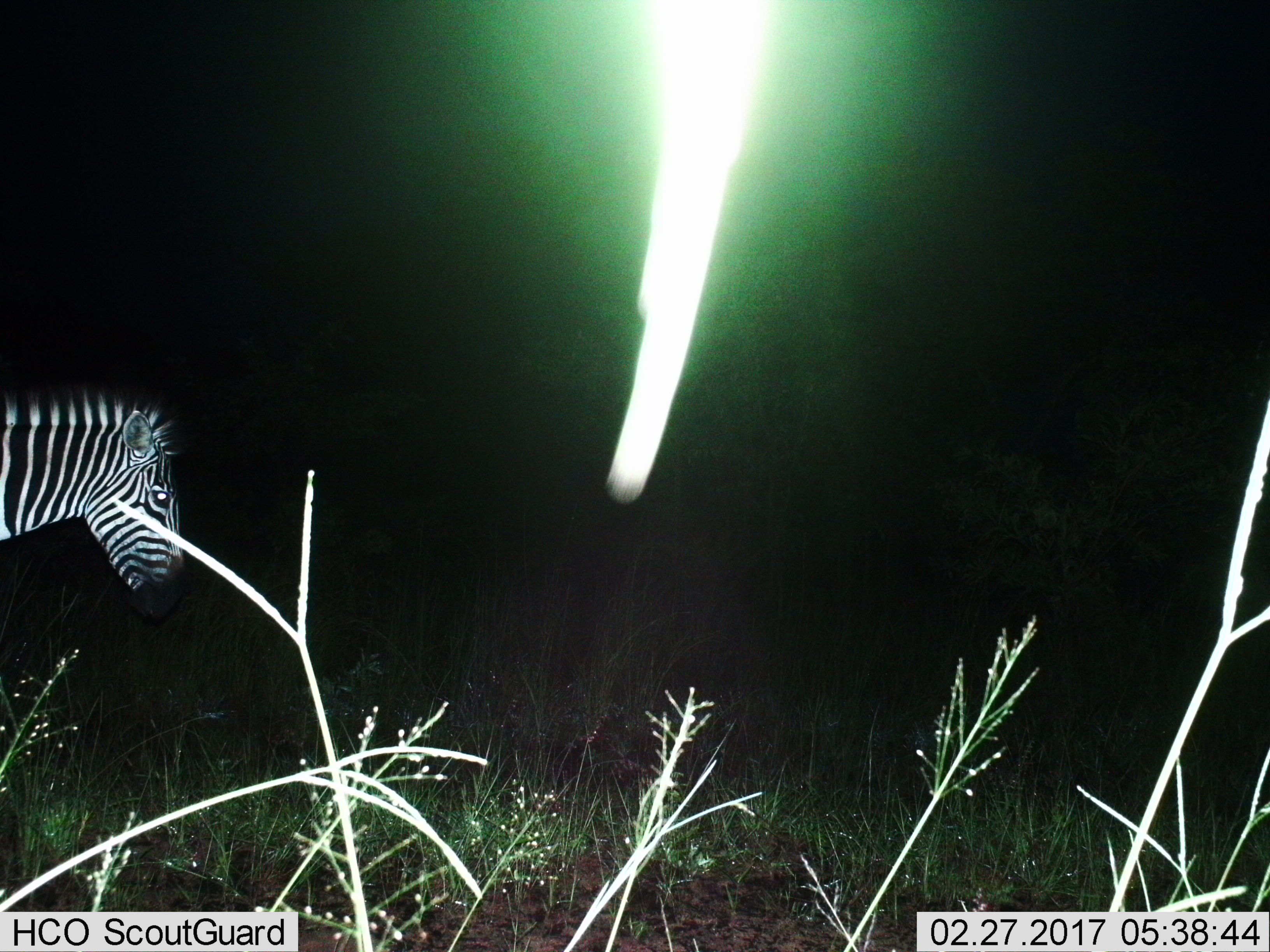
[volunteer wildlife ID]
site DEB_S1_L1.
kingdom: Animalia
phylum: Chordata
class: Mammalia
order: Perissodactyla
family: Equidae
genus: Equus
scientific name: Equus quagga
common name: plains zebra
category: zebraplains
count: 1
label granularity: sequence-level